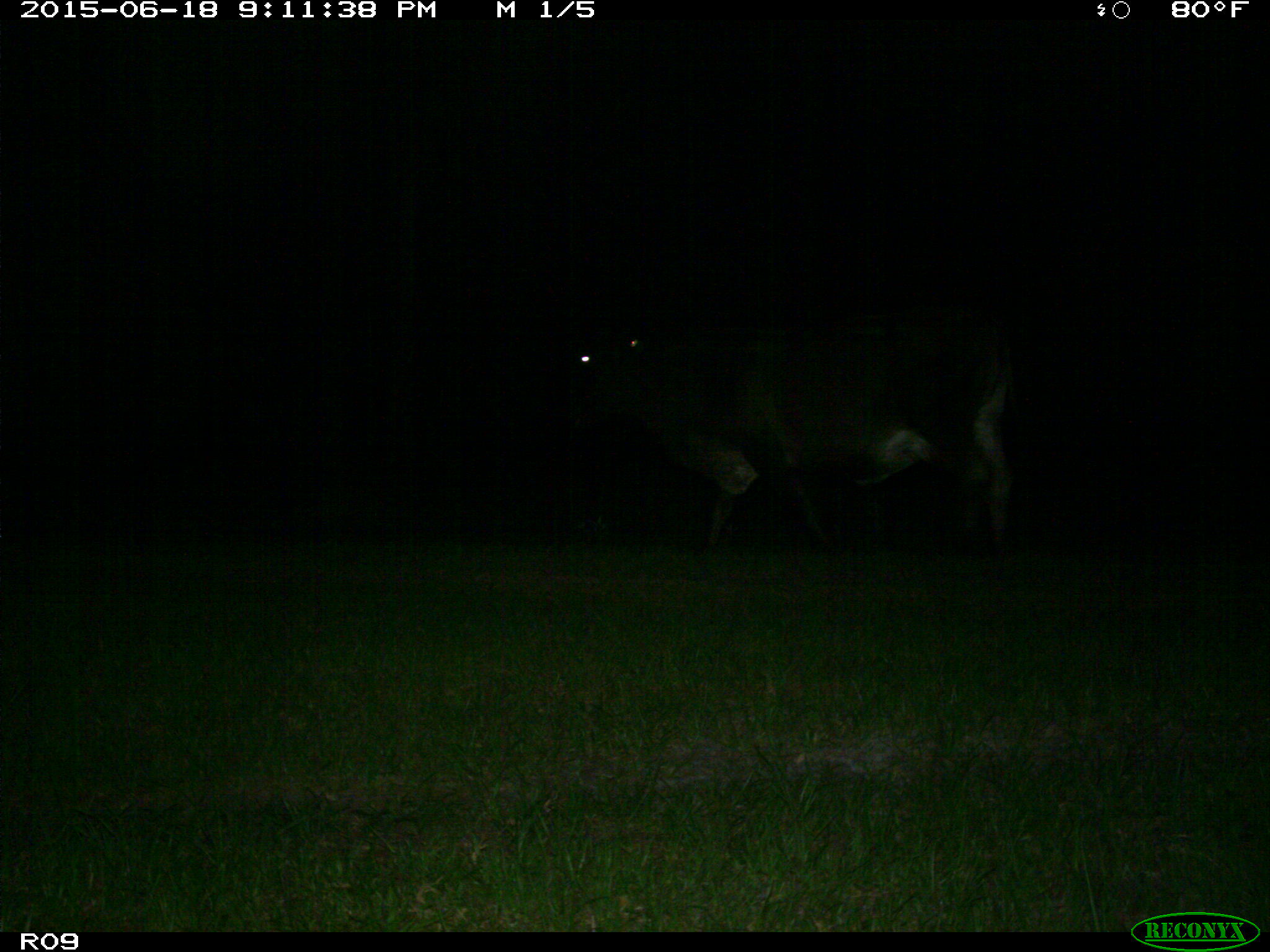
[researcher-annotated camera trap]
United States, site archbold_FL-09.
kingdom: Animalia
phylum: Chordata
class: Mammalia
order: Artiodactyla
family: Bovidae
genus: Bos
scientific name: Bos taurus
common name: domestic cow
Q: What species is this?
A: Bos taurus (domestic cow).